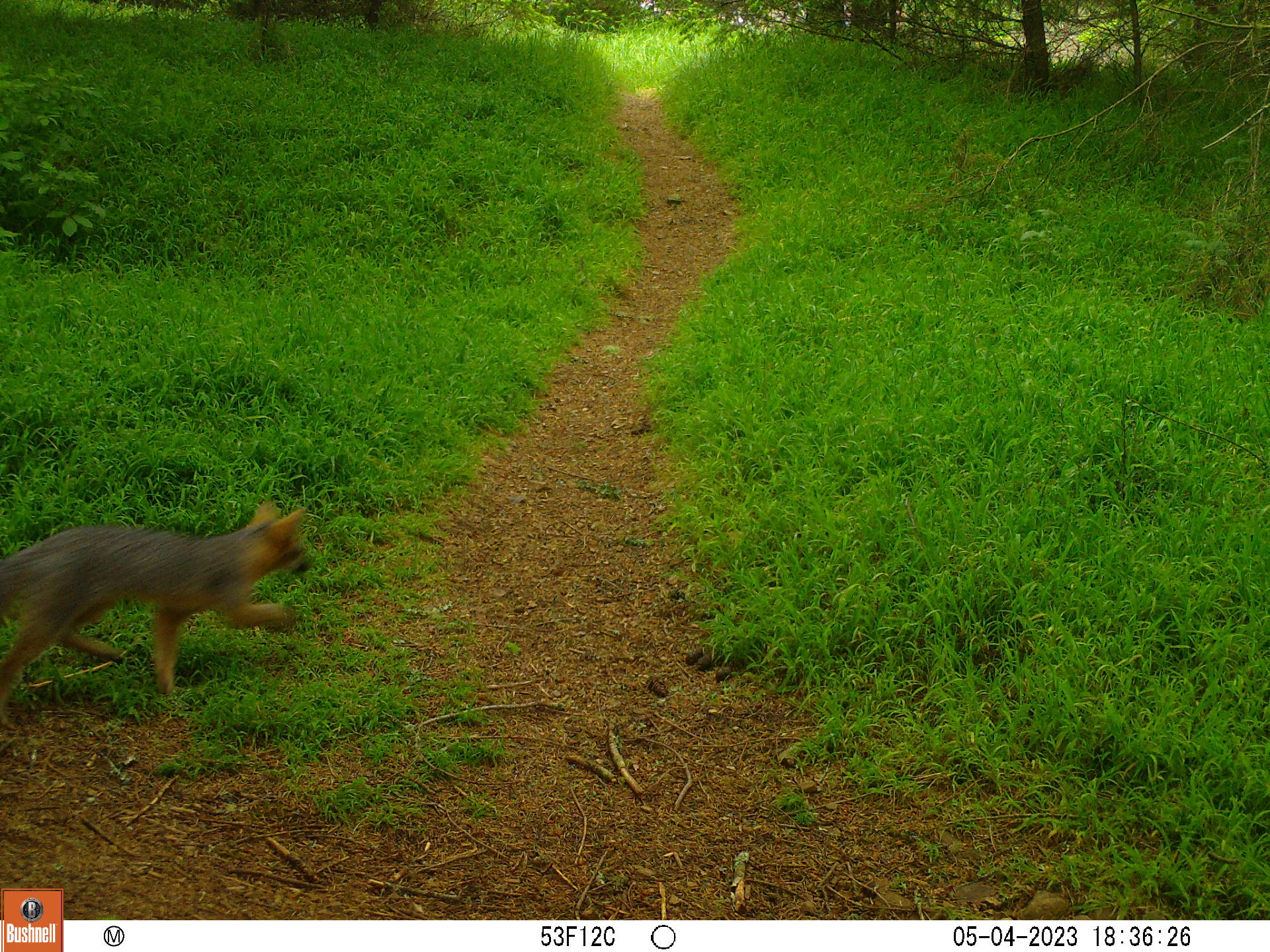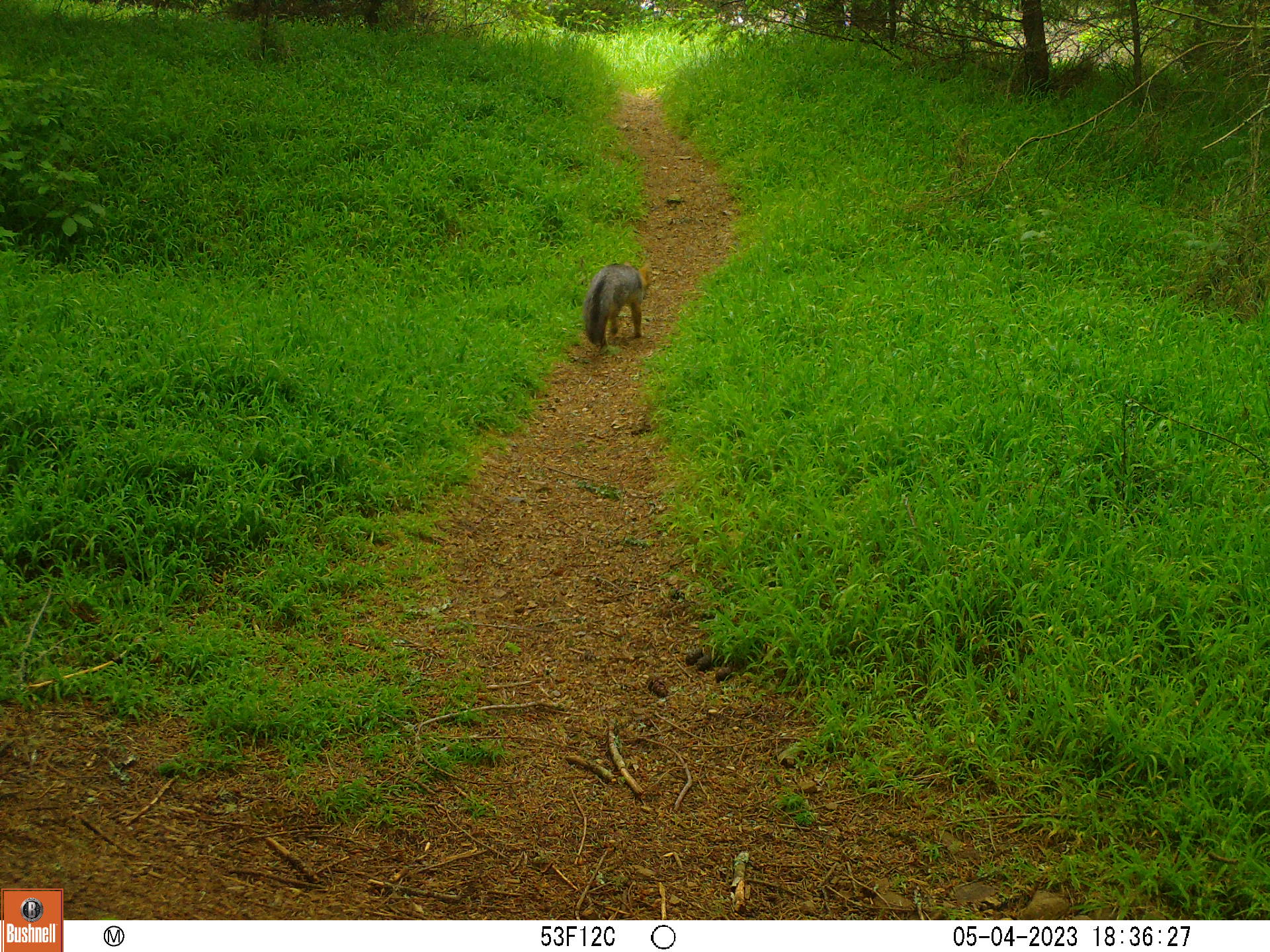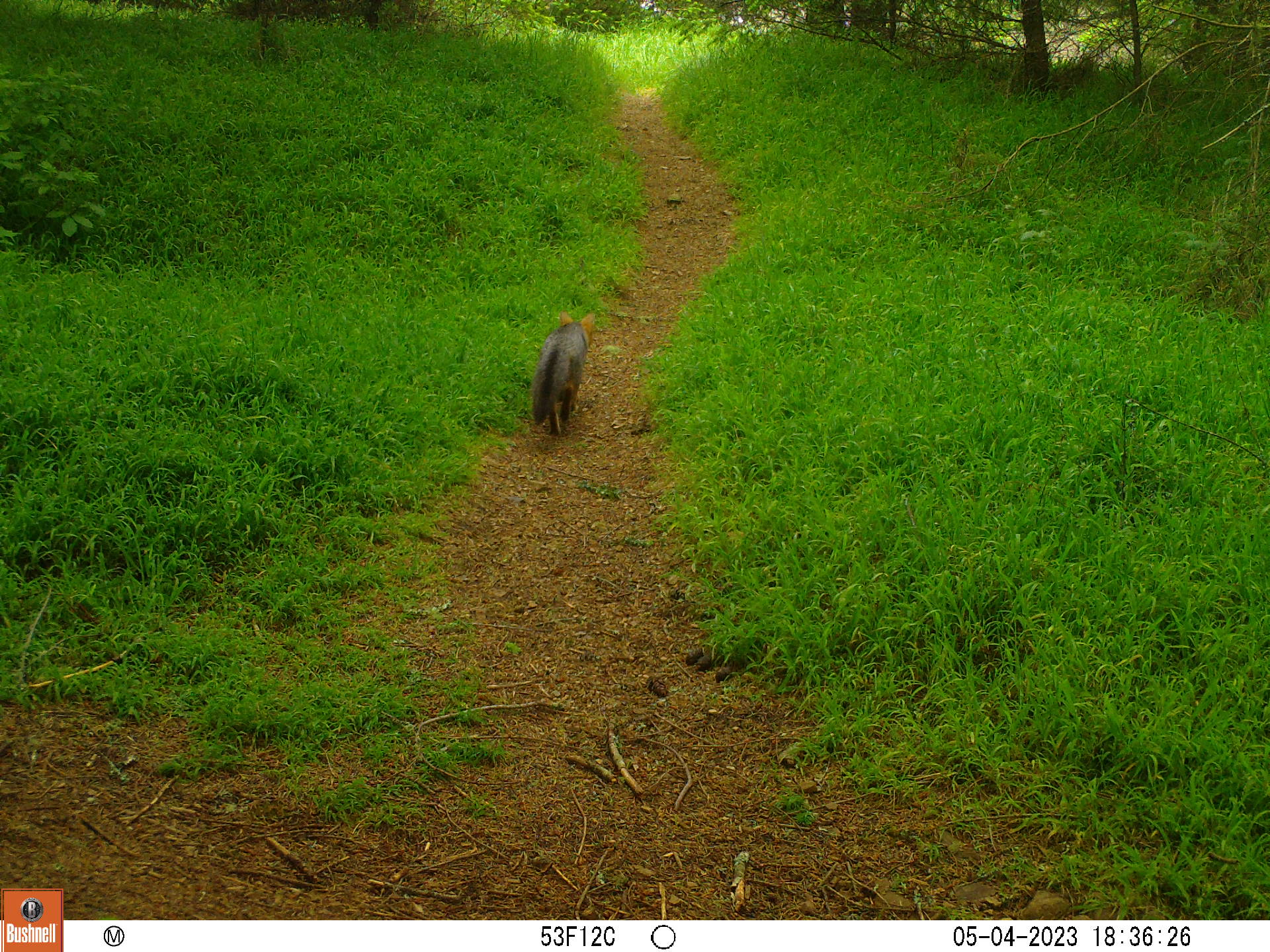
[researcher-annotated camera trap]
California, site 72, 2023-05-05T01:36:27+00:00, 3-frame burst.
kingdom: Animalia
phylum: Chordata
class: Mammalia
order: Carnivora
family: Canidae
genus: Urocyon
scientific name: Urocyon cinereoargenteus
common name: gray fox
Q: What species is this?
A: Gray fox (Urocyon cinereoargenteus).